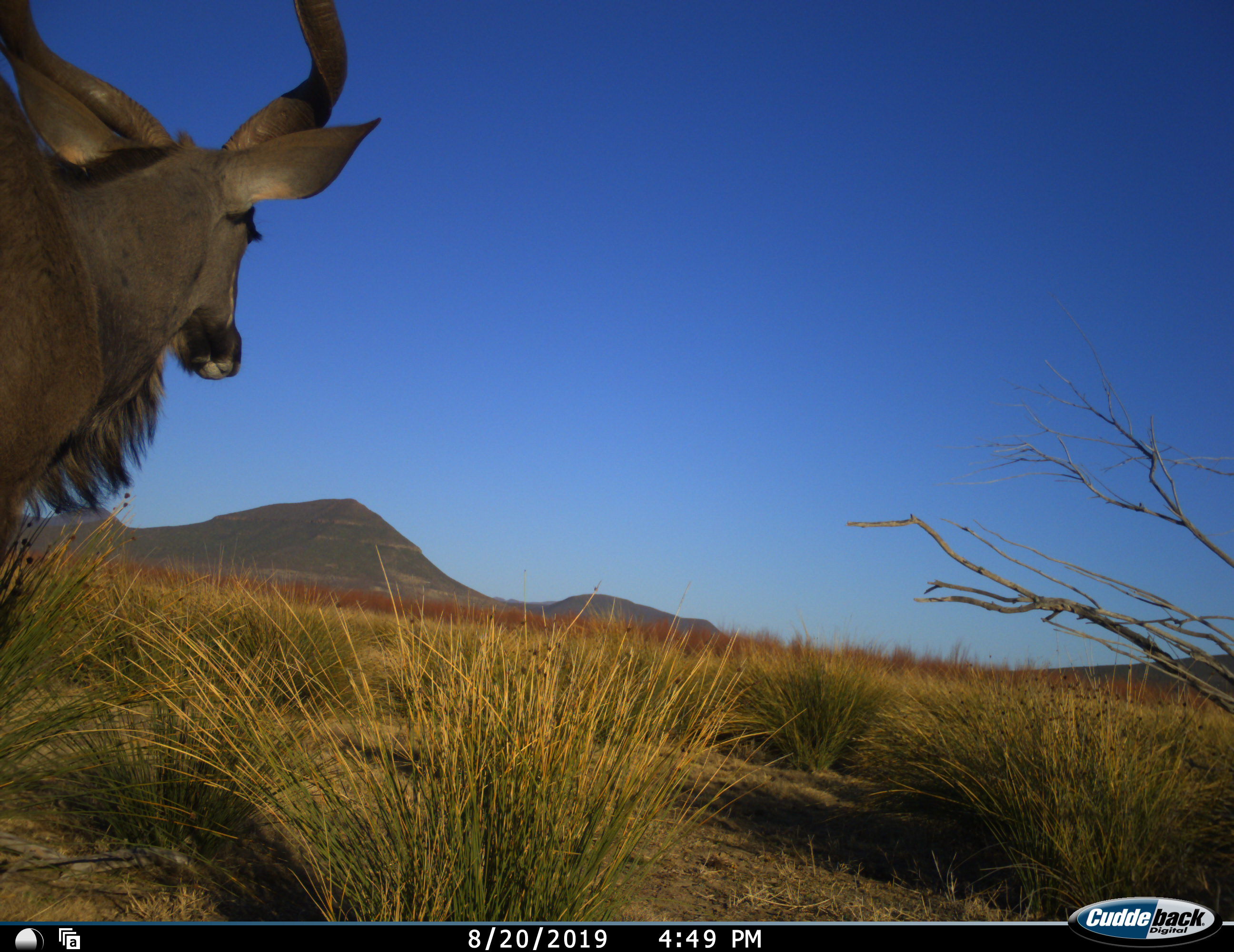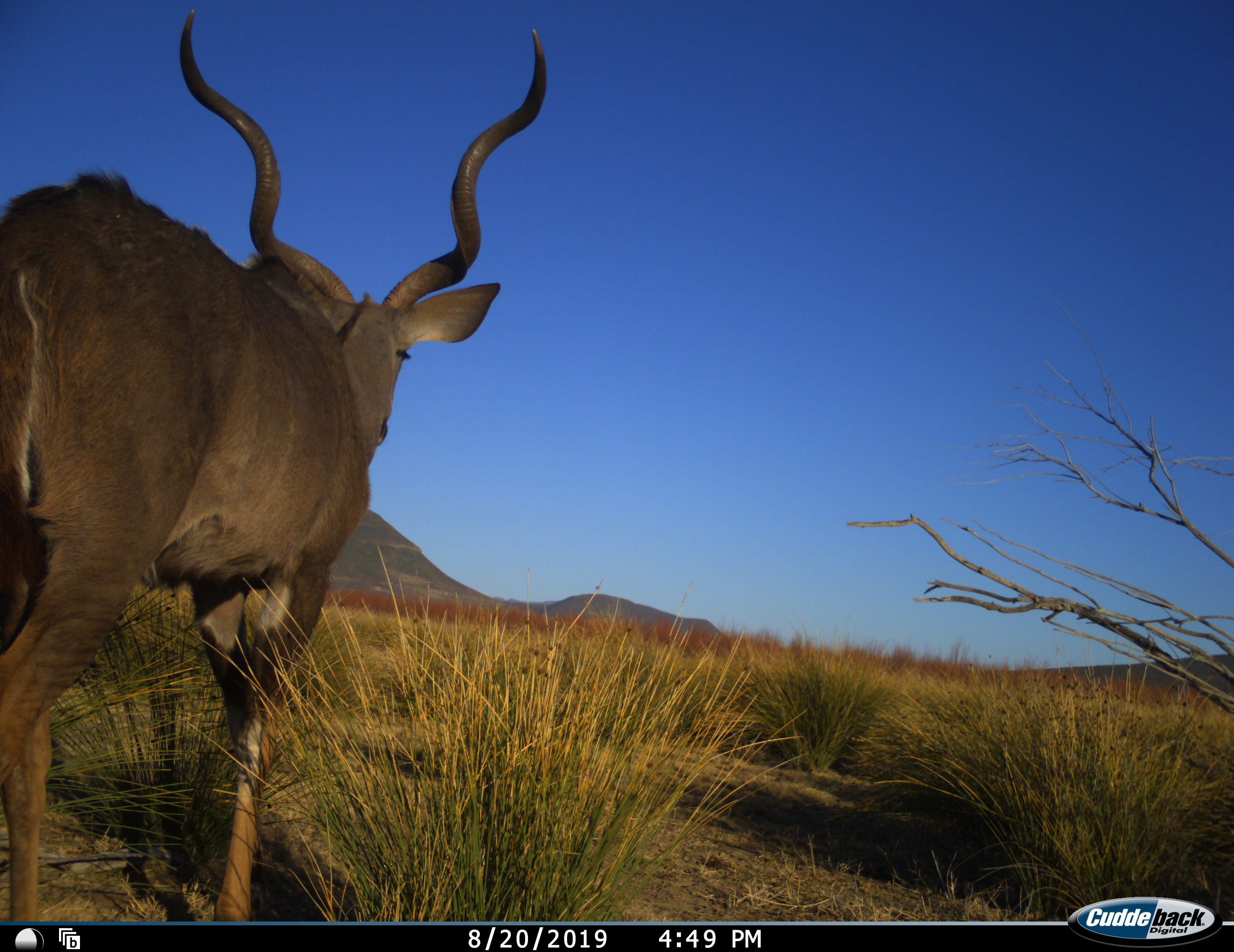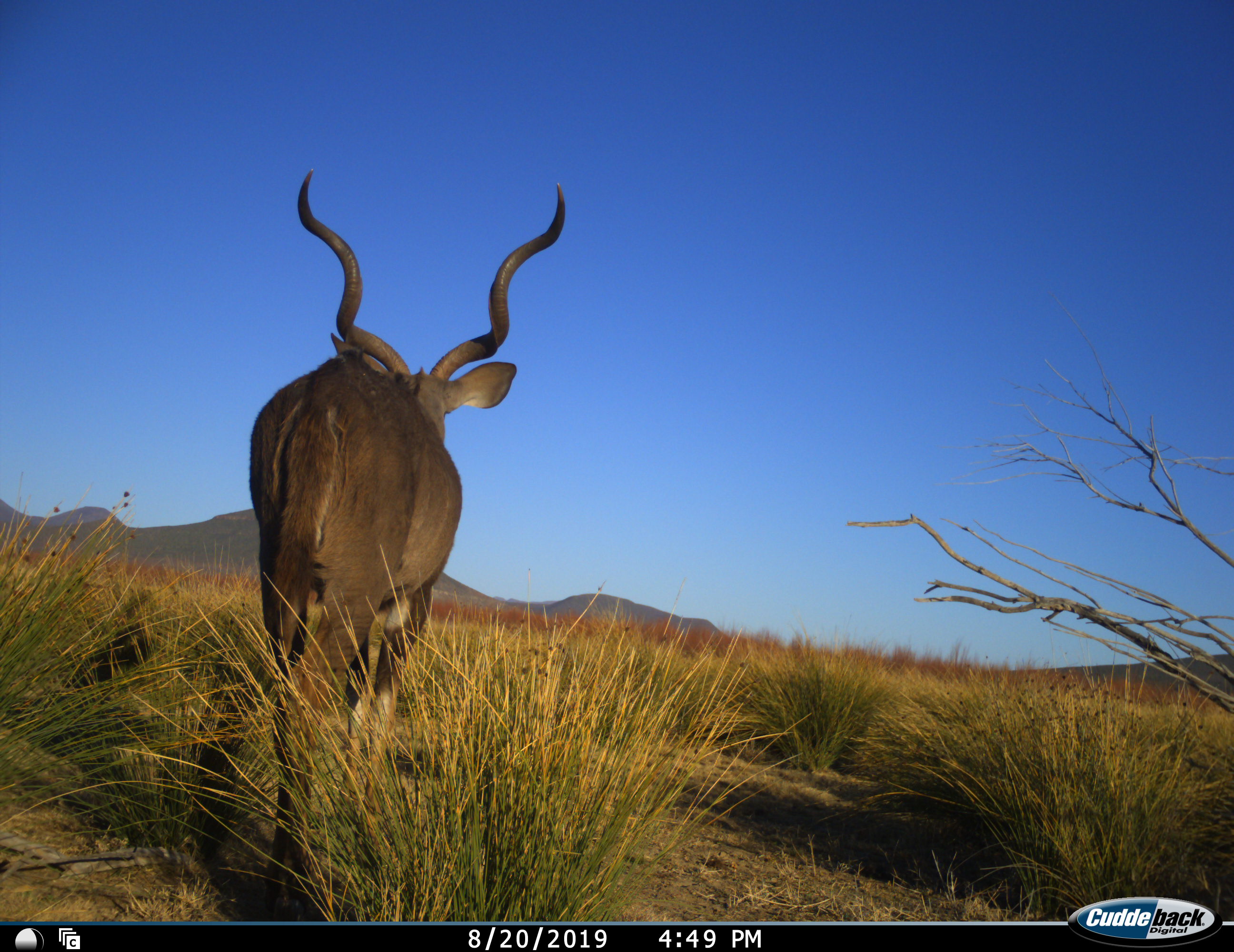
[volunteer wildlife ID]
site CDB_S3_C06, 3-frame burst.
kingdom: Animalia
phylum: Chordata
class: Mammalia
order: Artiodactyla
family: Bovidae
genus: Tragelaphus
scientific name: Tragelaphus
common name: kudu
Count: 1.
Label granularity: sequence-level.